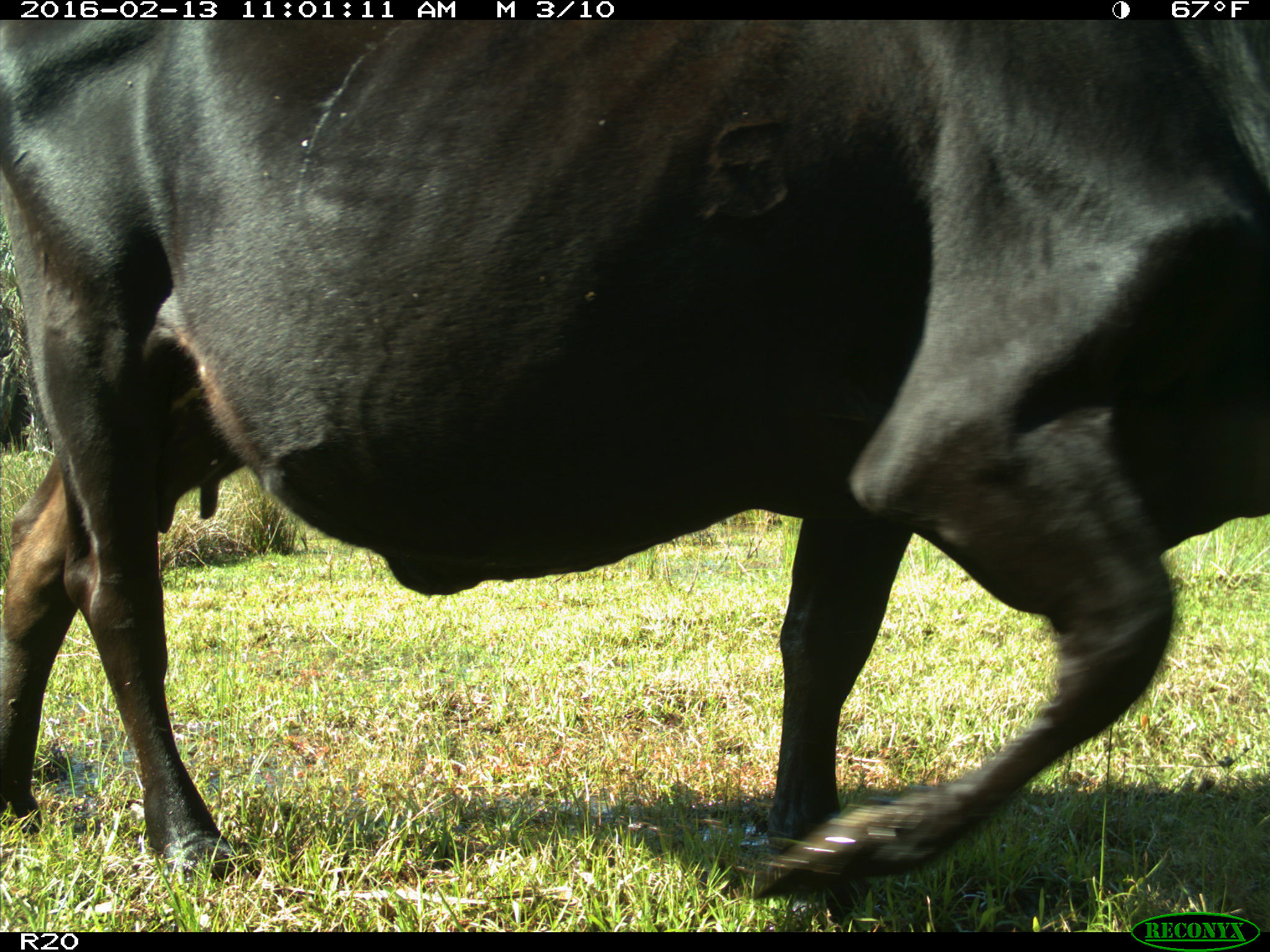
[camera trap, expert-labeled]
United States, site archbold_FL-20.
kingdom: Animalia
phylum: Chordata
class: Mammalia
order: Artiodactyla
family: Bovidae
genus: Bos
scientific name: Bos taurus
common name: domestic cow